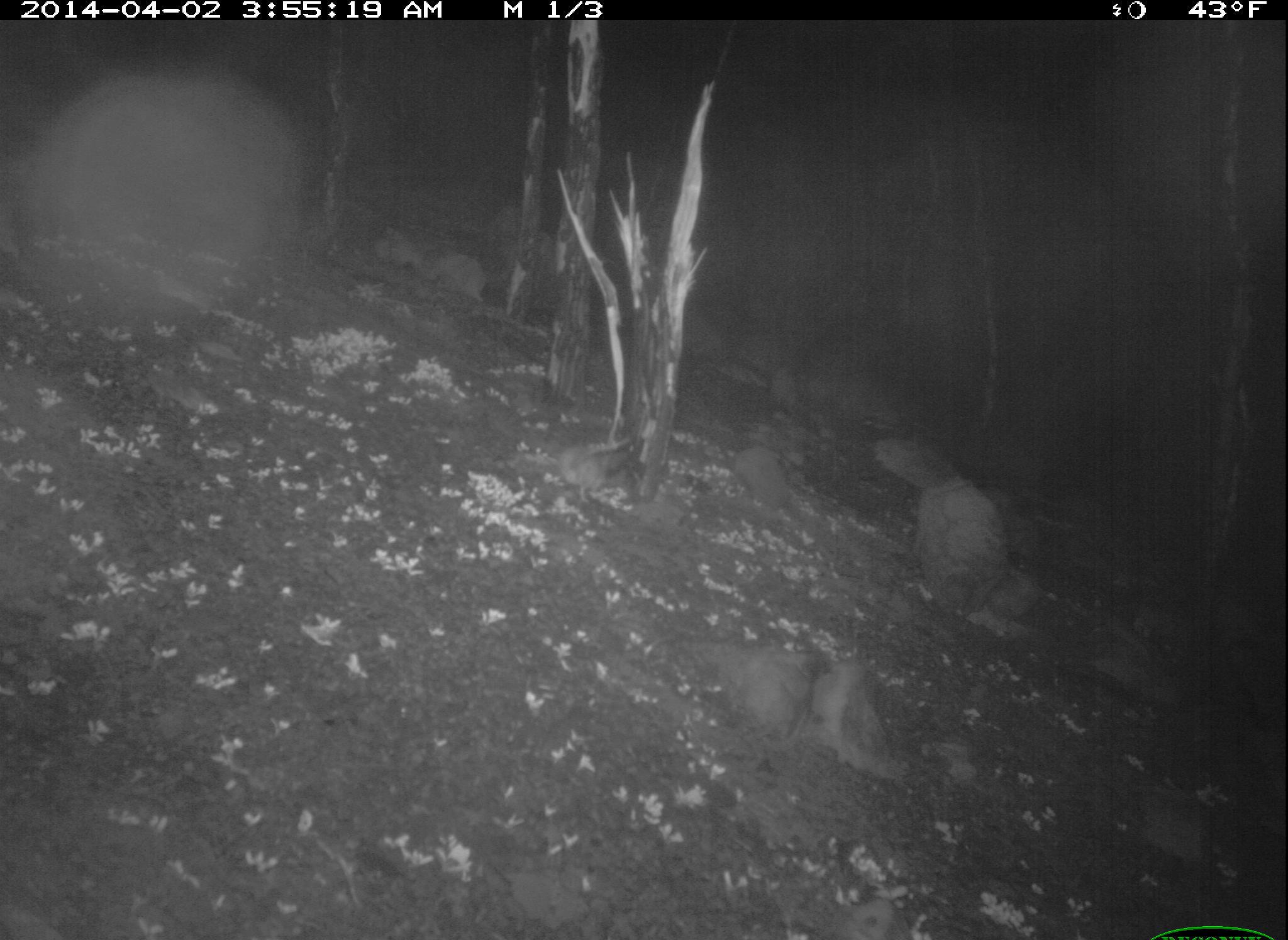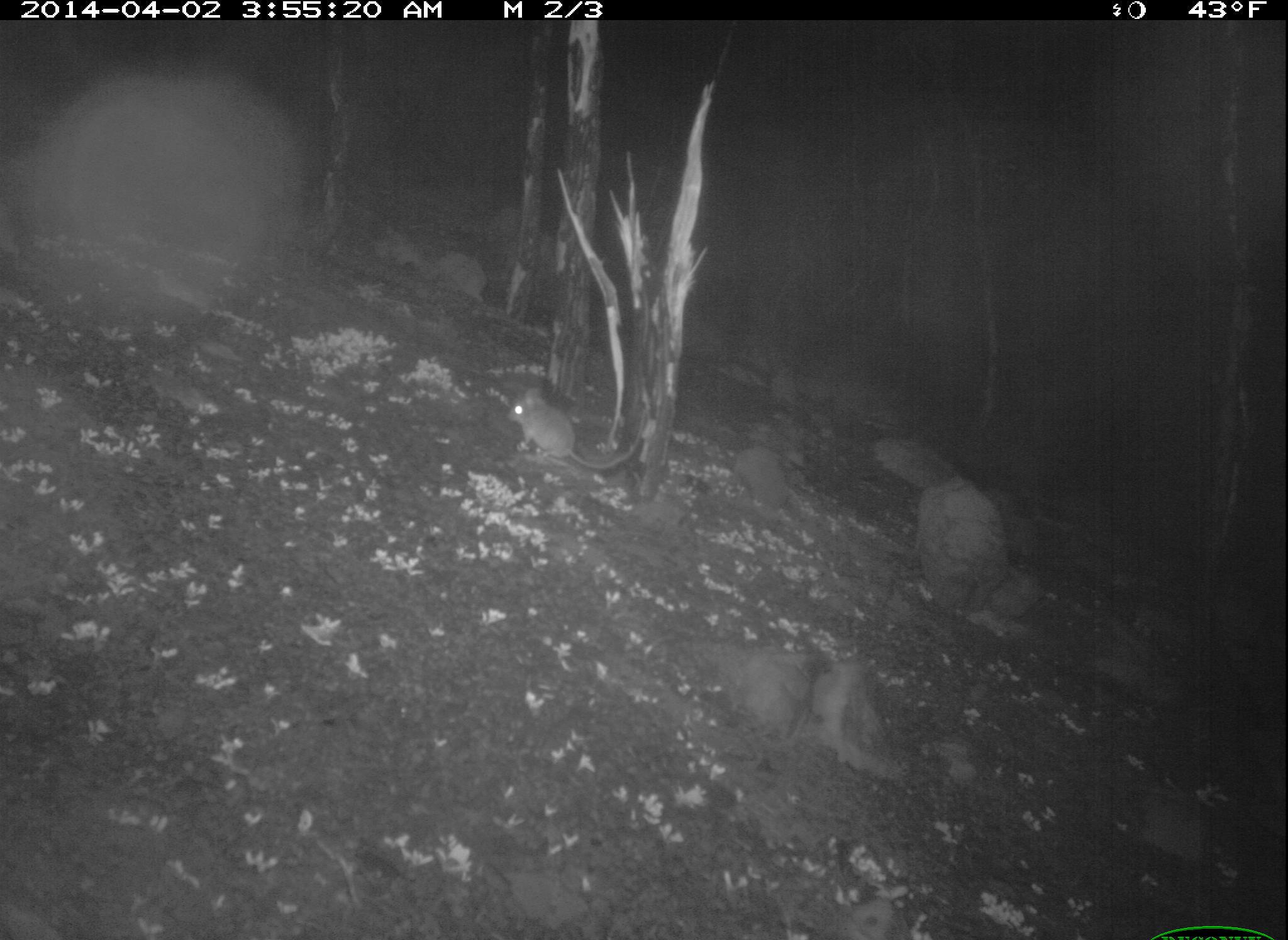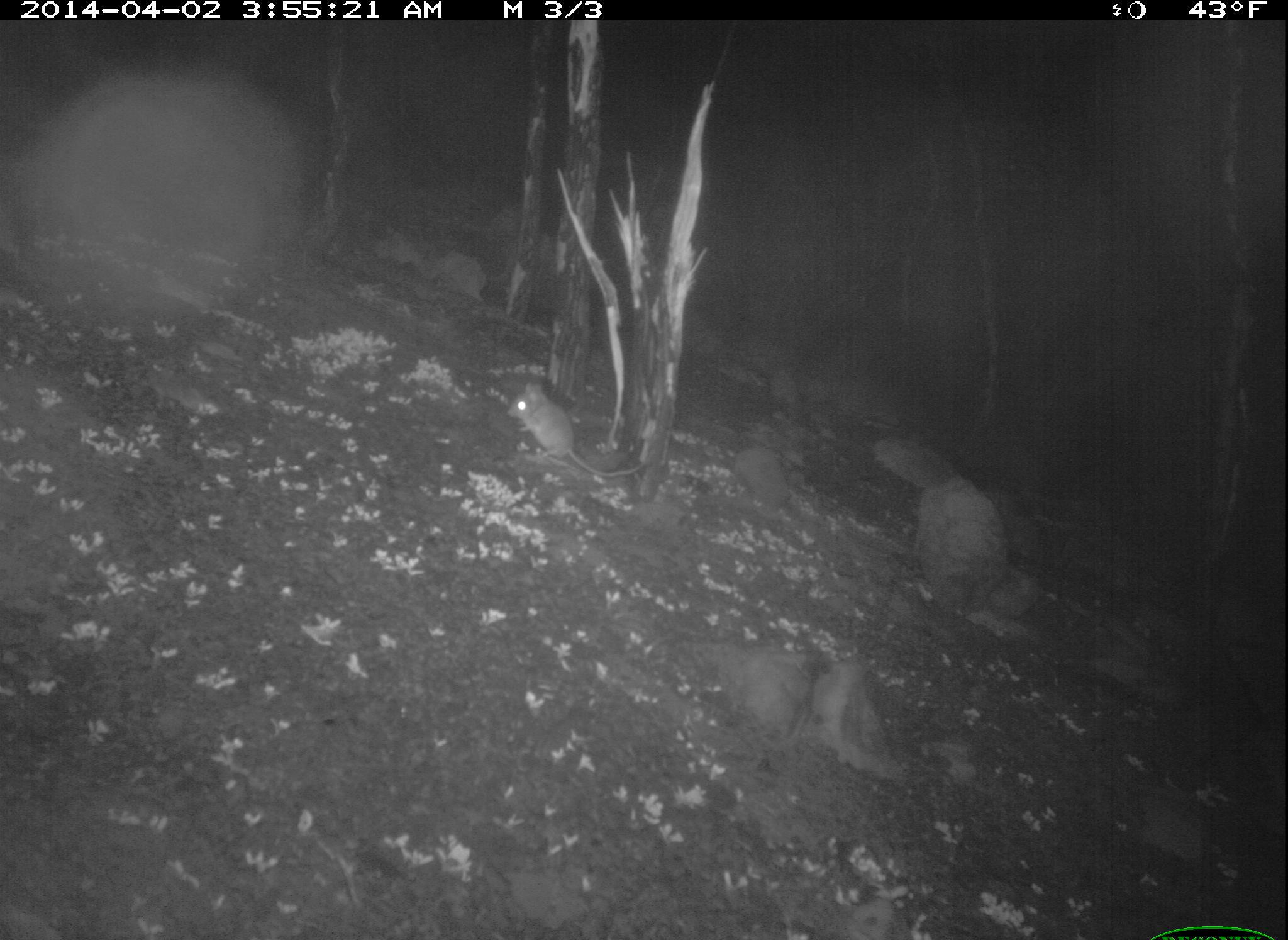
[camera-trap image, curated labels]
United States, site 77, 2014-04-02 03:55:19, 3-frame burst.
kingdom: Animalia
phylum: Chordata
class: Mammalia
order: Rodentia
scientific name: Rodentia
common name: rodent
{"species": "rodent (Rodentia)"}